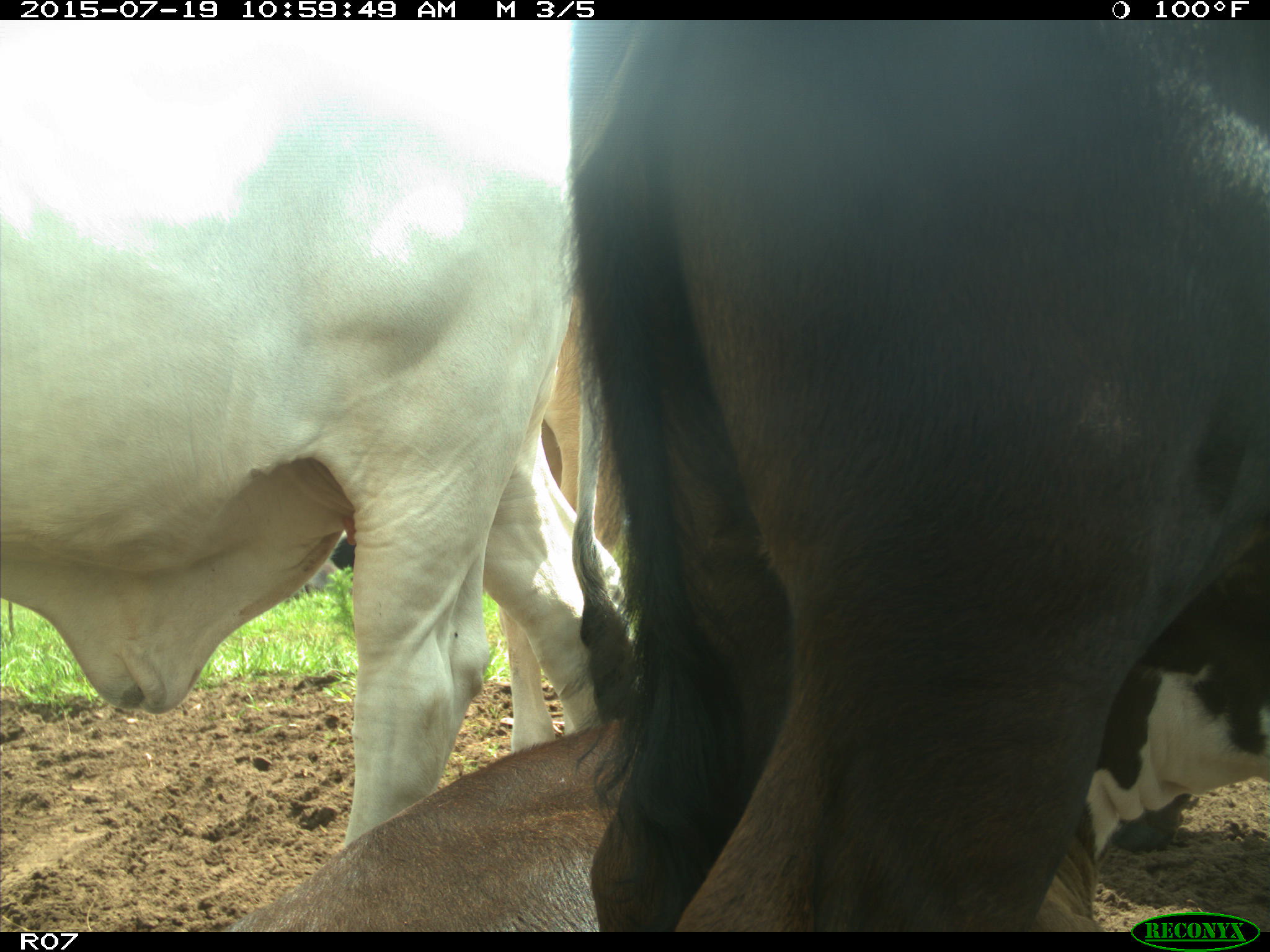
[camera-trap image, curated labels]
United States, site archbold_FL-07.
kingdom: Animalia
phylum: Chordata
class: Mammalia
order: Artiodactyla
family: Bovidae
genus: Bos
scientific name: Bos taurus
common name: domestic cow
Bos taurus (domestic cow).